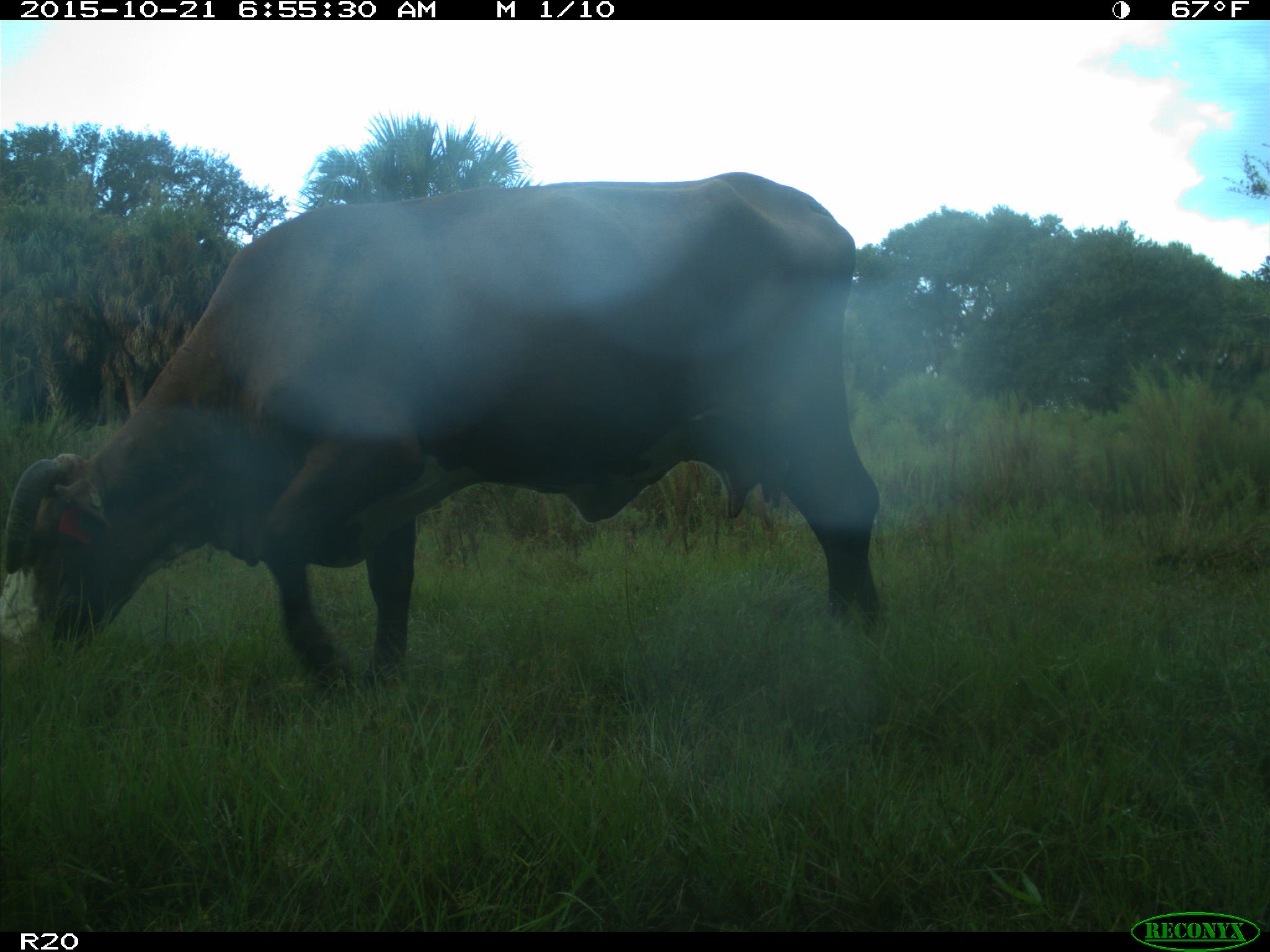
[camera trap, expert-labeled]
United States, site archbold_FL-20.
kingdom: Animalia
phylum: Chordata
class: Mammalia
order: Artiodactyla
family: Bovidae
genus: Bos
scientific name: Bos taurus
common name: domestic cow